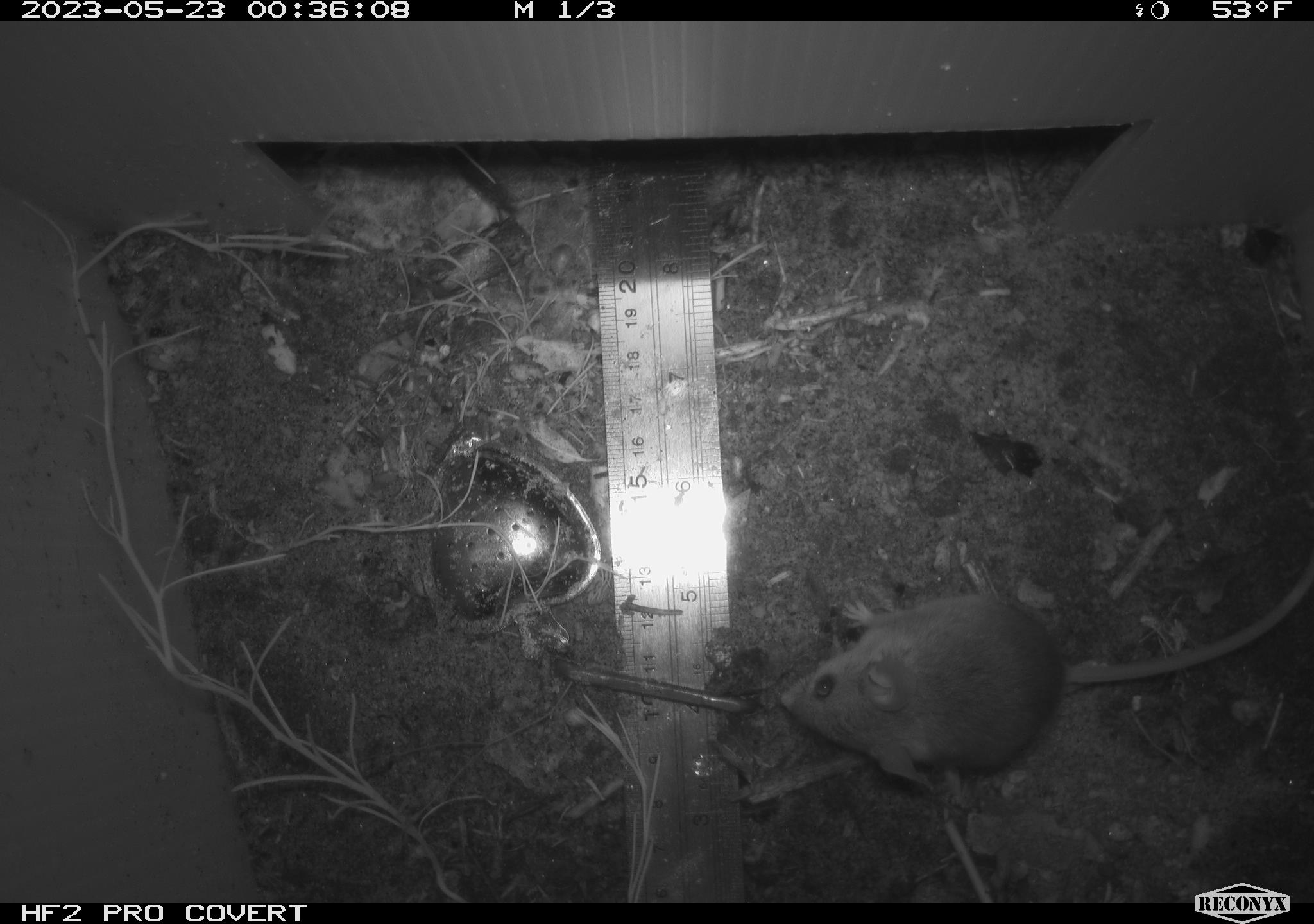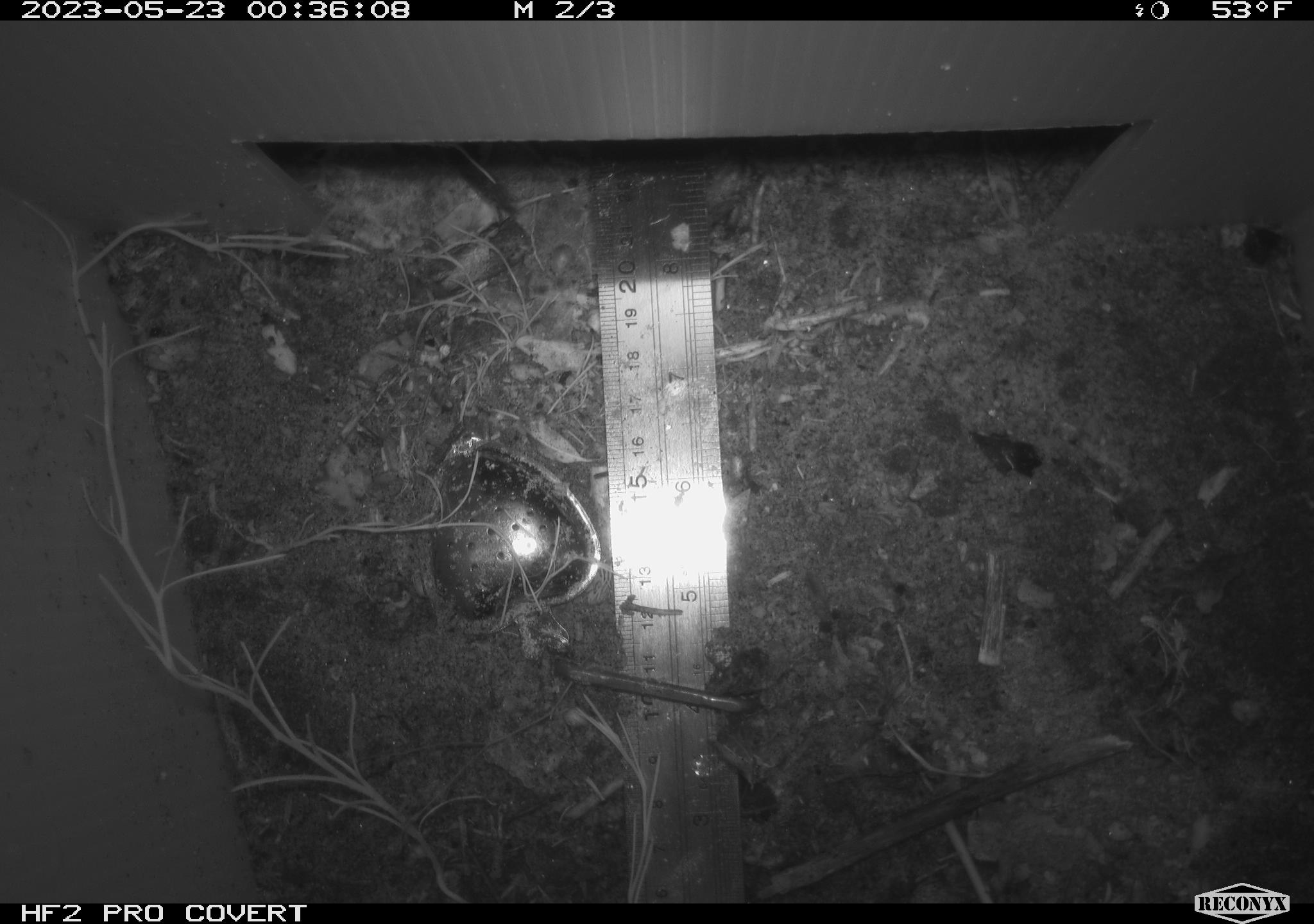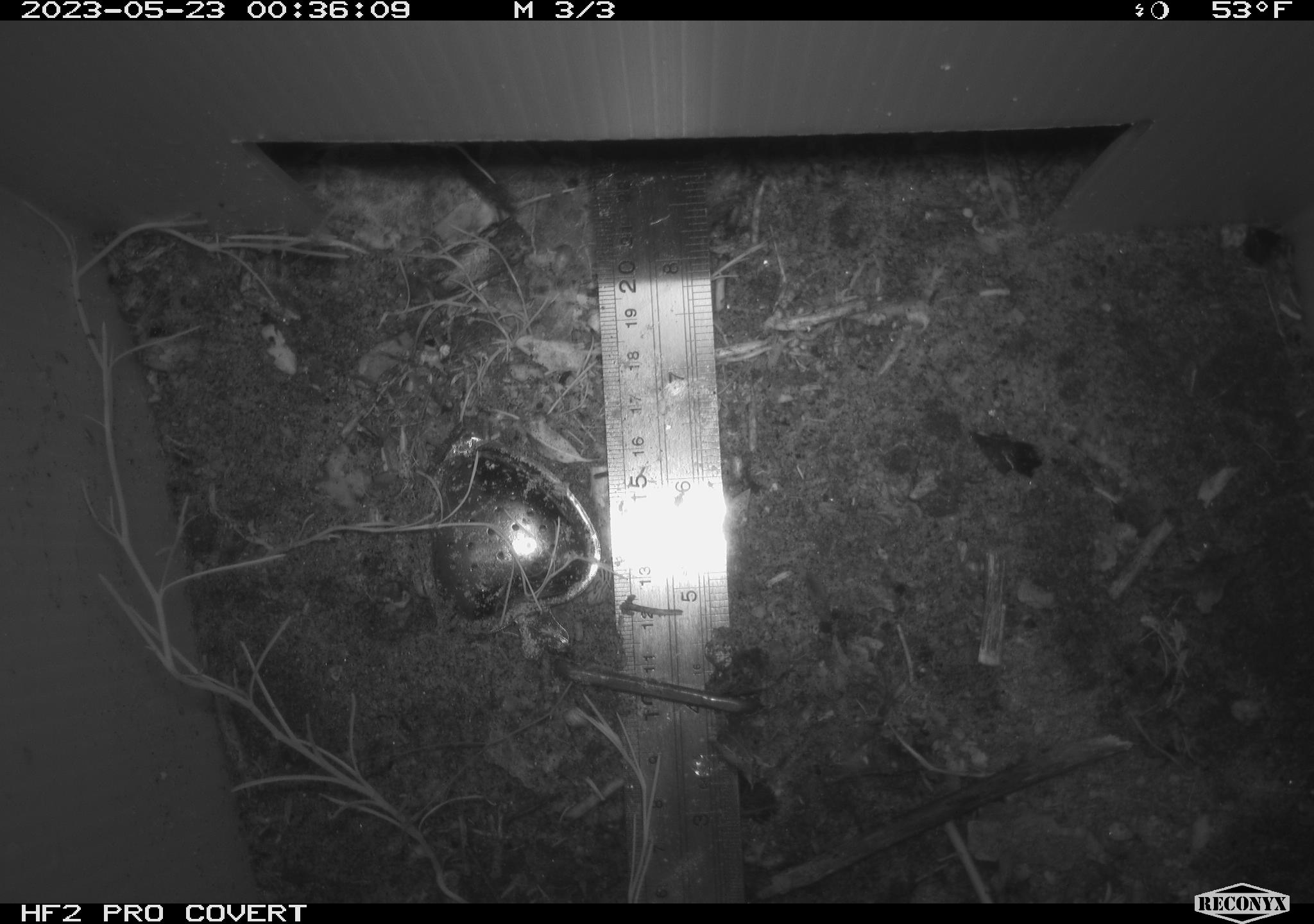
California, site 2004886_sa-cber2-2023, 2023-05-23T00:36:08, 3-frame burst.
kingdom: Animalia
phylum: Chordata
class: Mammalia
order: Rodentia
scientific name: Rodentia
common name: mouse species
Mouse species (Rodentia).